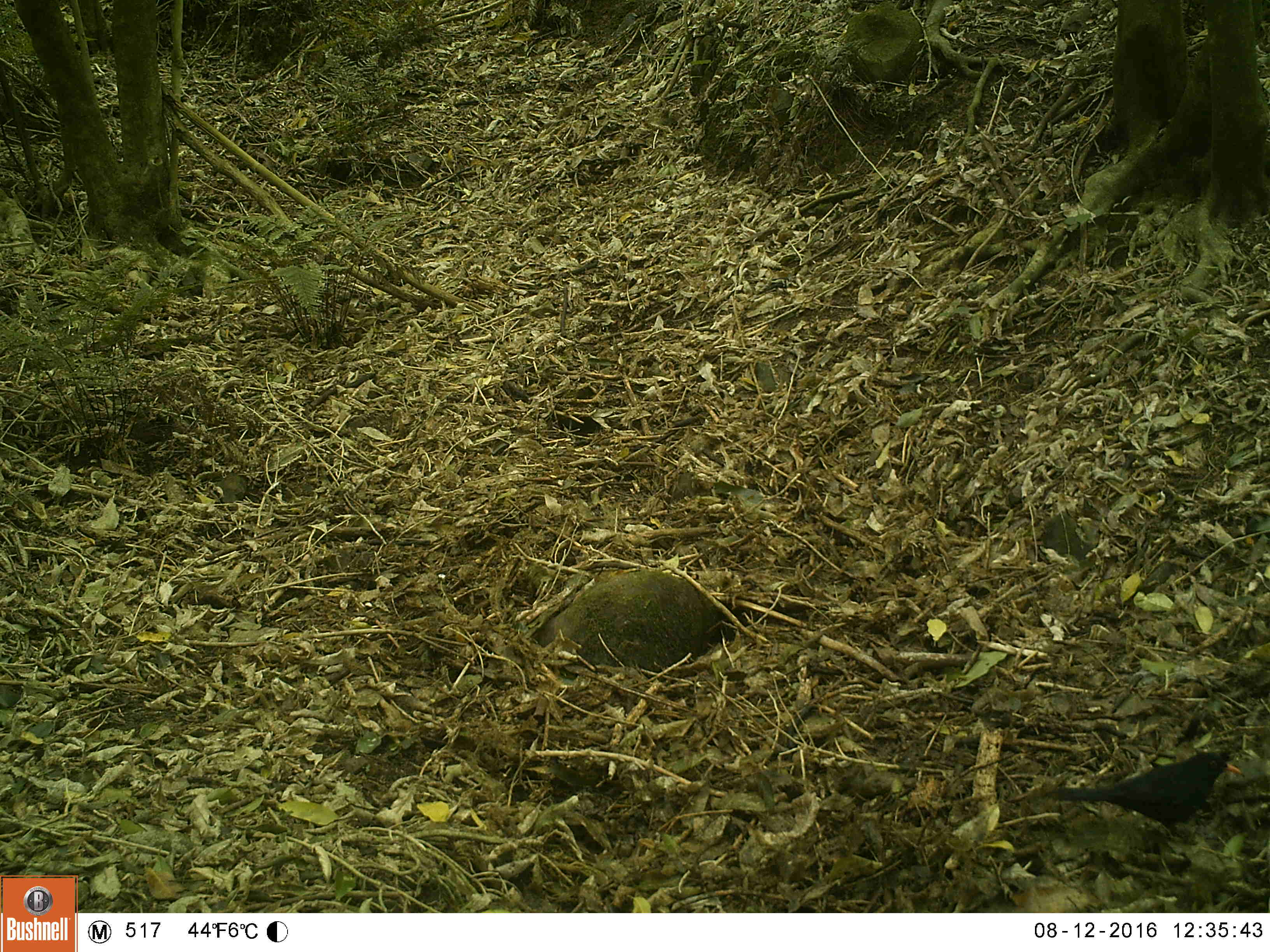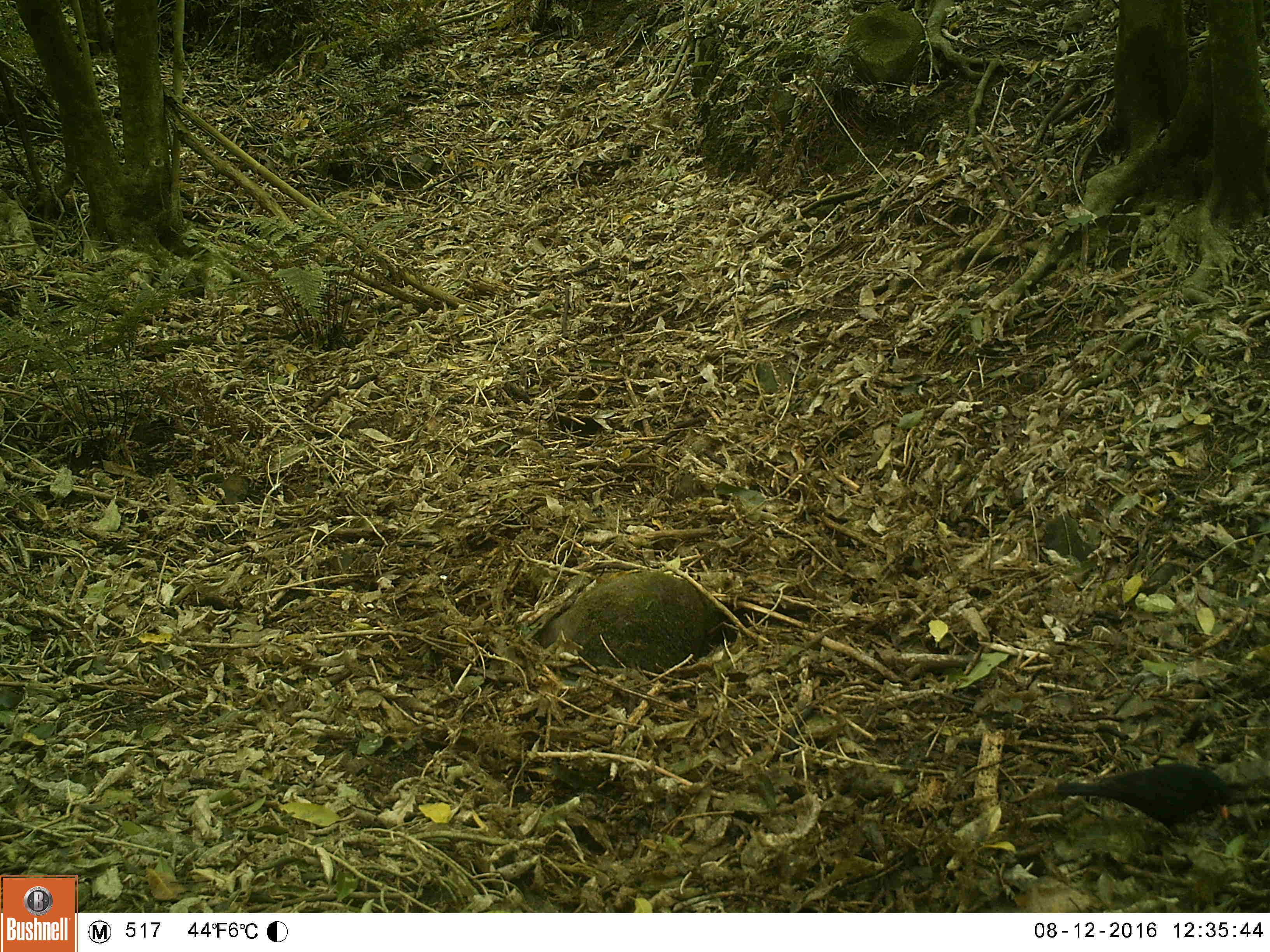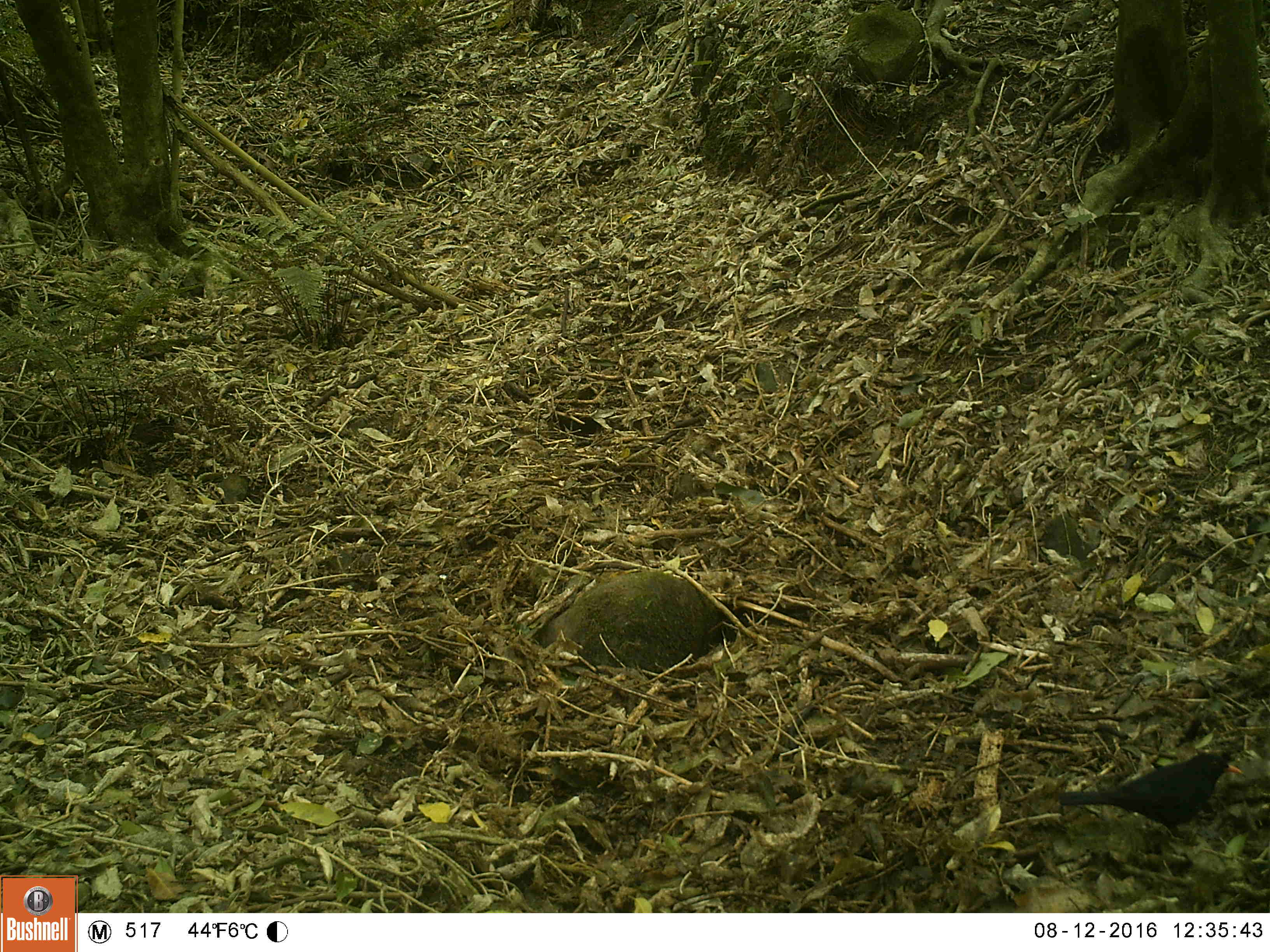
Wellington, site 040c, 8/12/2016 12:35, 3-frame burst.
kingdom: Animalia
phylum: Chordata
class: Aves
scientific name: Aves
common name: bird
Bird (Aves).